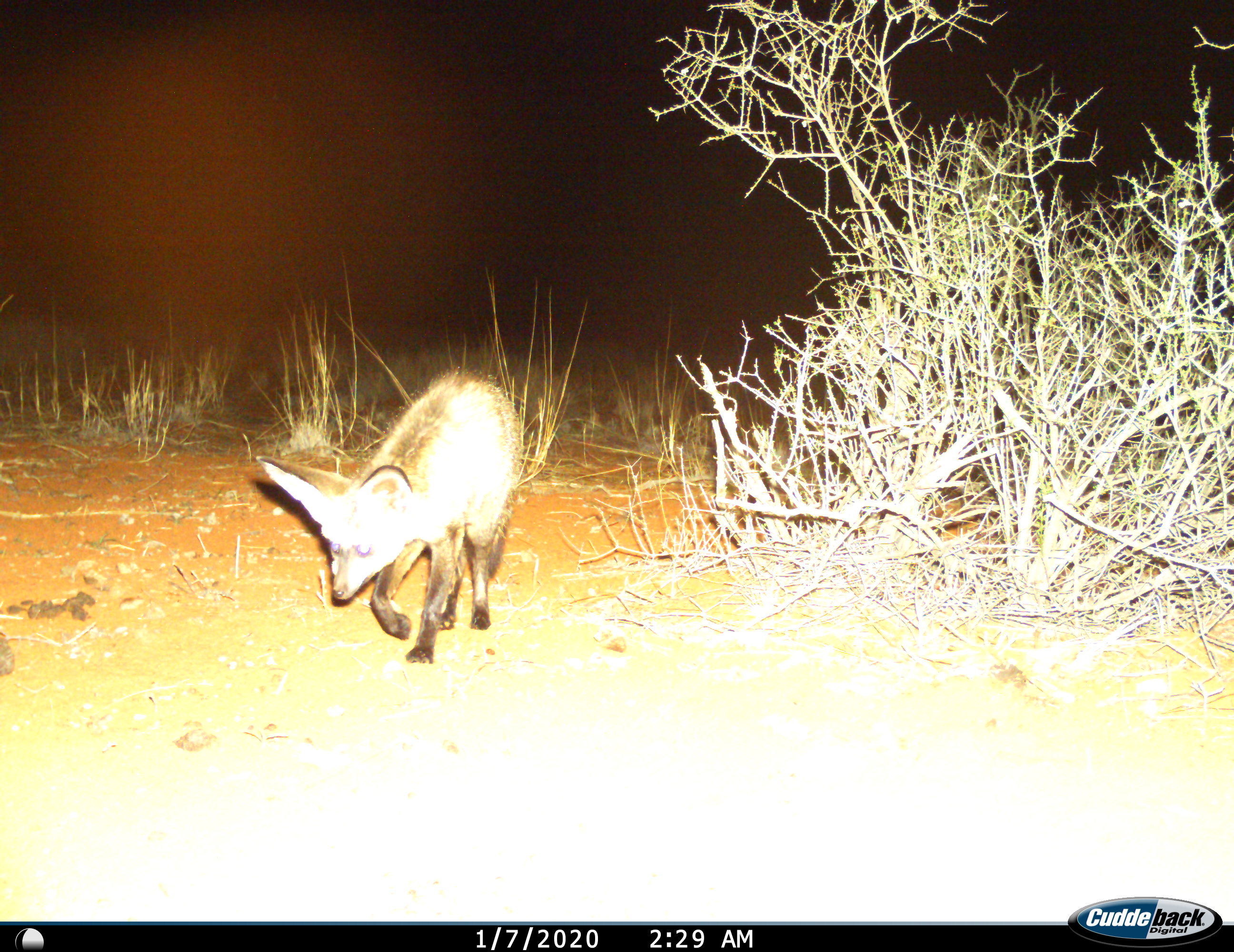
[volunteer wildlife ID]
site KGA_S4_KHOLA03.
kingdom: Animalia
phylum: Chordata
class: Mammalia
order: Carnivora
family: Canidae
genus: Otocyon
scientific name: Otocyon megalotis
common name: bat-eared fox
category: foxbateared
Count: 1.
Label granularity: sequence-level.